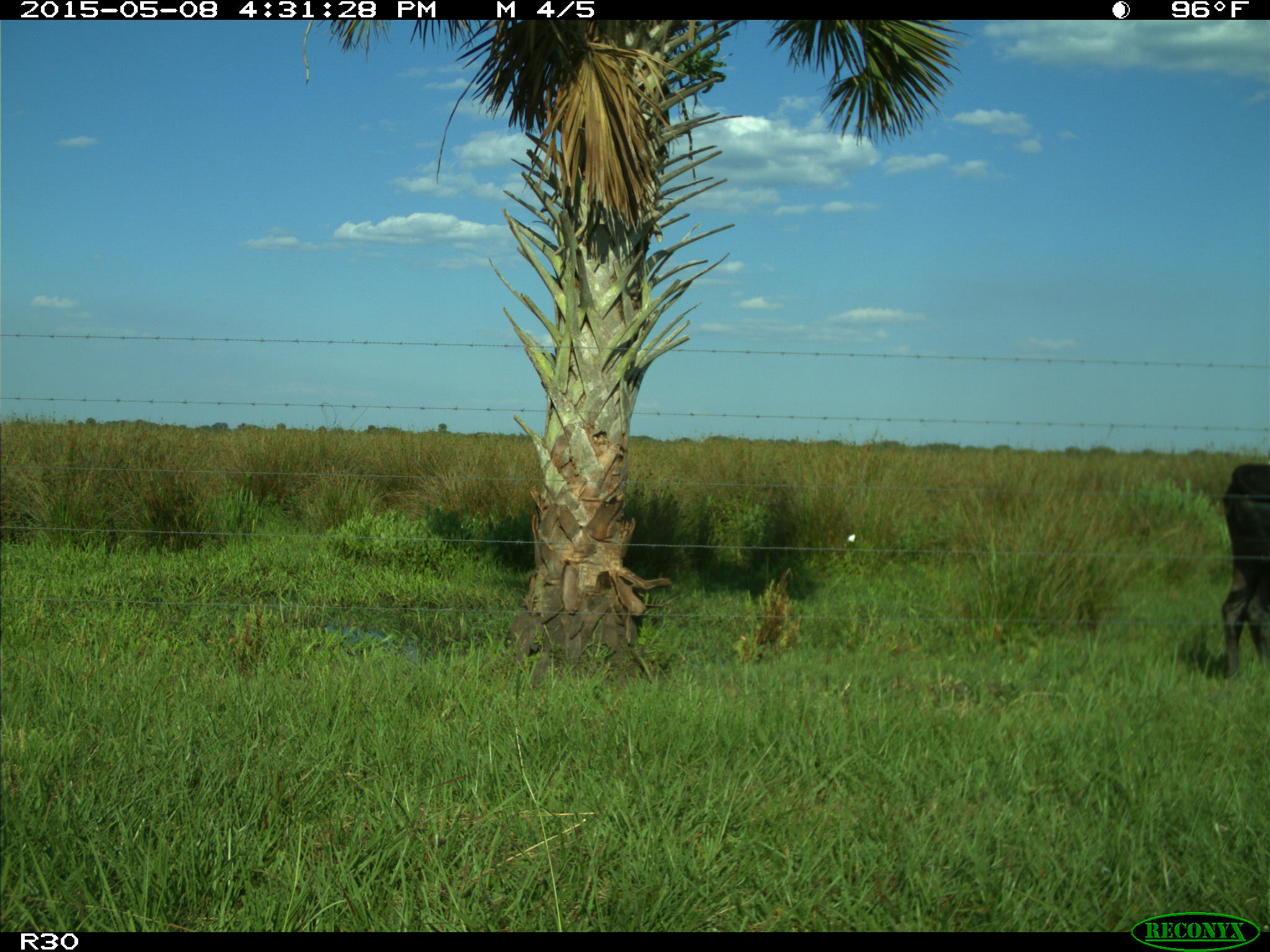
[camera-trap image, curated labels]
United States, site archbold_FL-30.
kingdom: Animalia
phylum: Chordata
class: Mammalia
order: Artiodactyla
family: Bovidae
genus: Bos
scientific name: Bos taurus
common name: domestic cow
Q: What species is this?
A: Bos taurus (domestic cow).